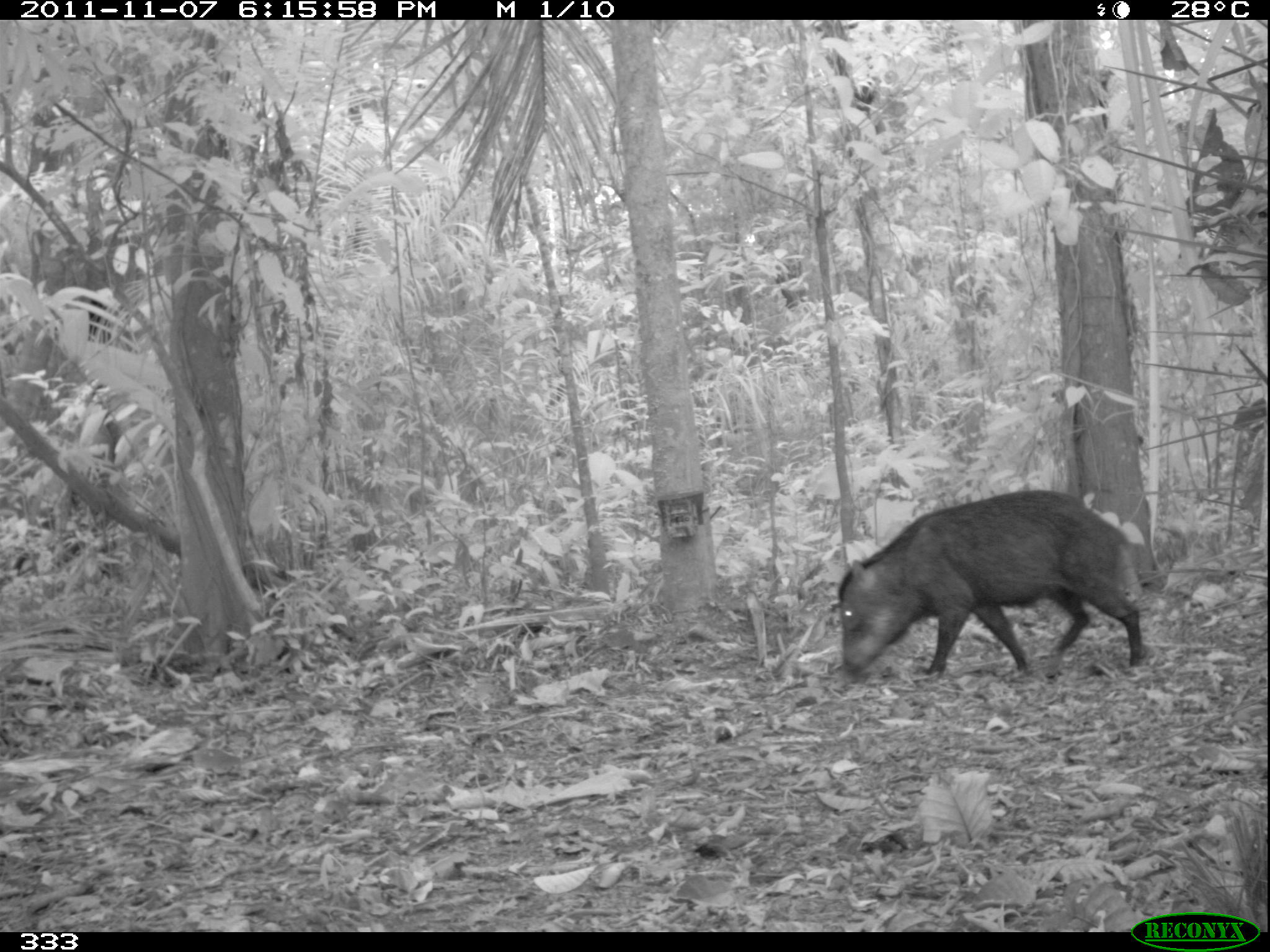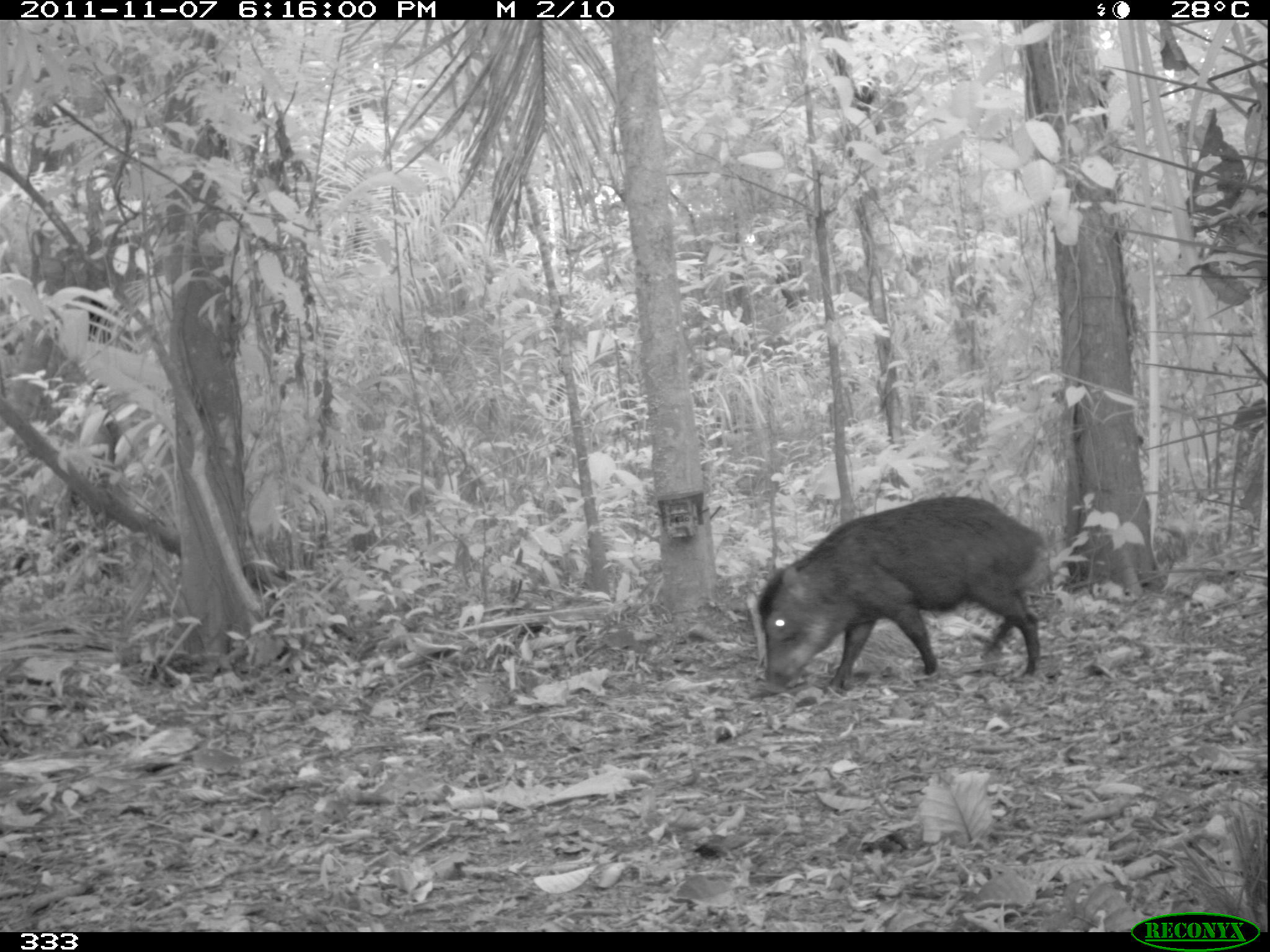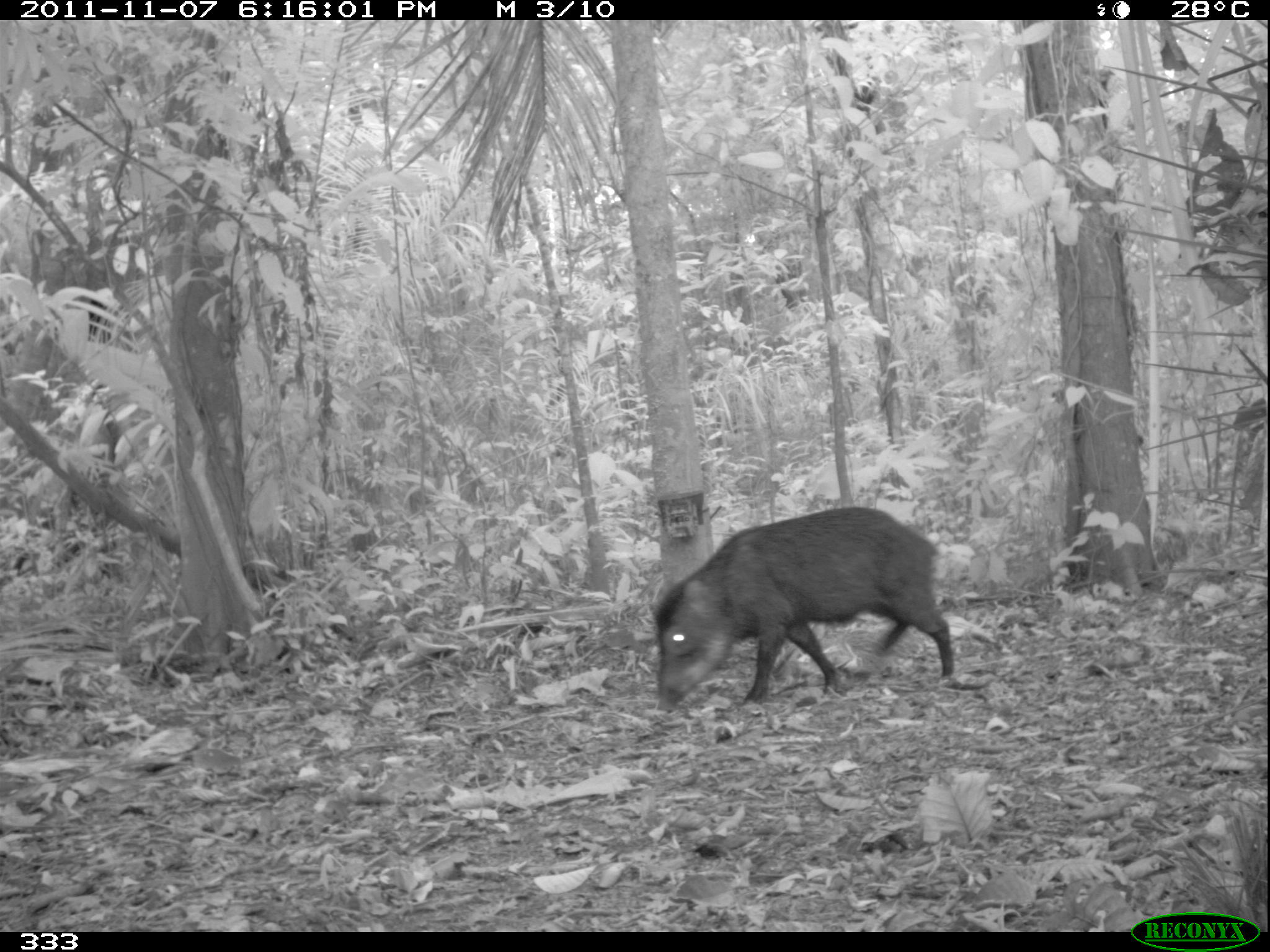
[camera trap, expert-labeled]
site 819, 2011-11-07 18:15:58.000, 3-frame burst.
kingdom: Animalia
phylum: Chordata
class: Mammalia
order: Artiodactyla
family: Tayassuidae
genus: Tayassu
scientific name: Tayassu pecari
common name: white-lipped peccary